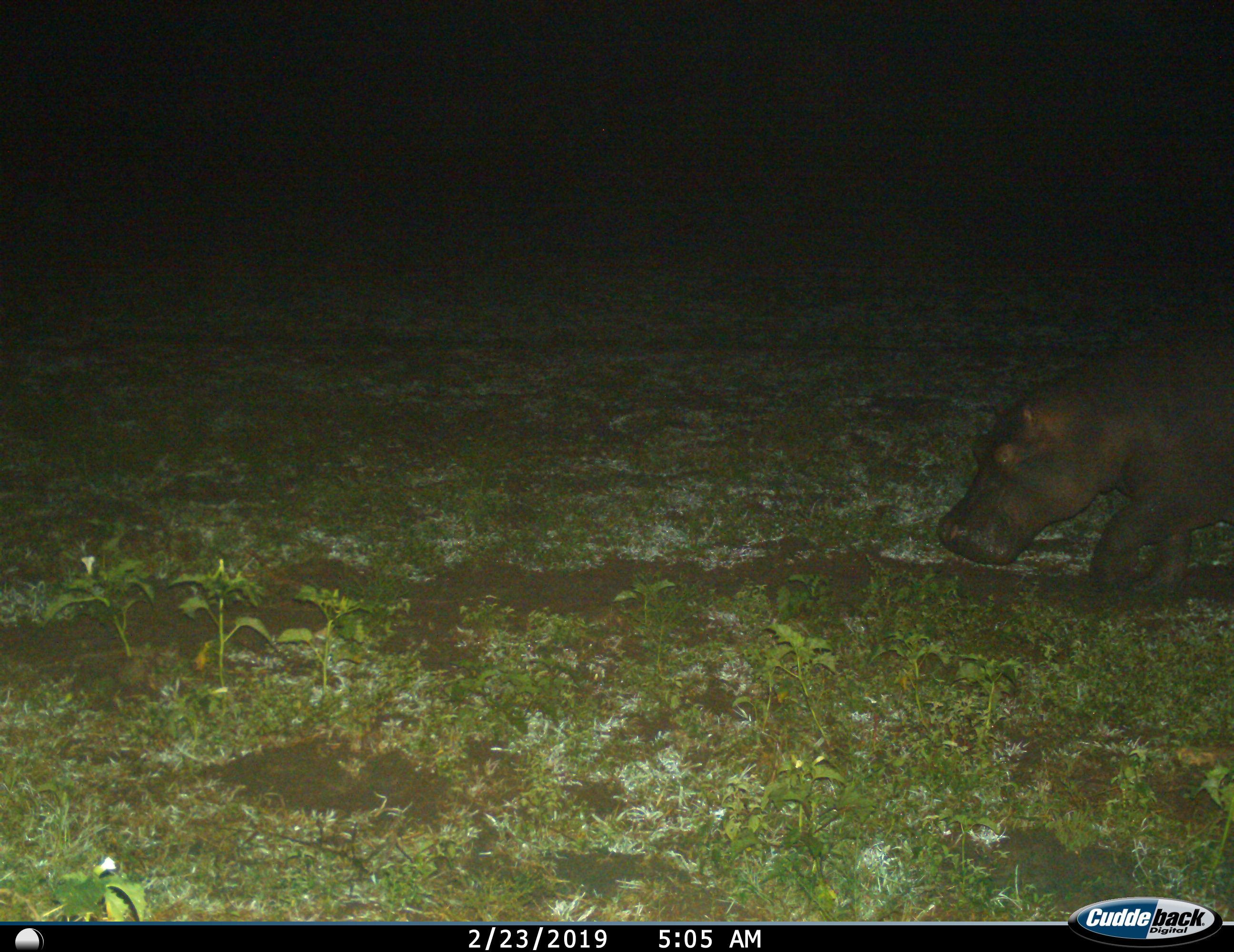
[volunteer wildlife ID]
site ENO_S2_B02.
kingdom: Animalia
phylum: Chordata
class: Mammalia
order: Artiodactyla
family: Hippopotamidae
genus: Hippopotamus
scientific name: Hippopotamus amphibius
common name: hippopotamus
Hippopotamus (Hippopotamus amphibius), count 1. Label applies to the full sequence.